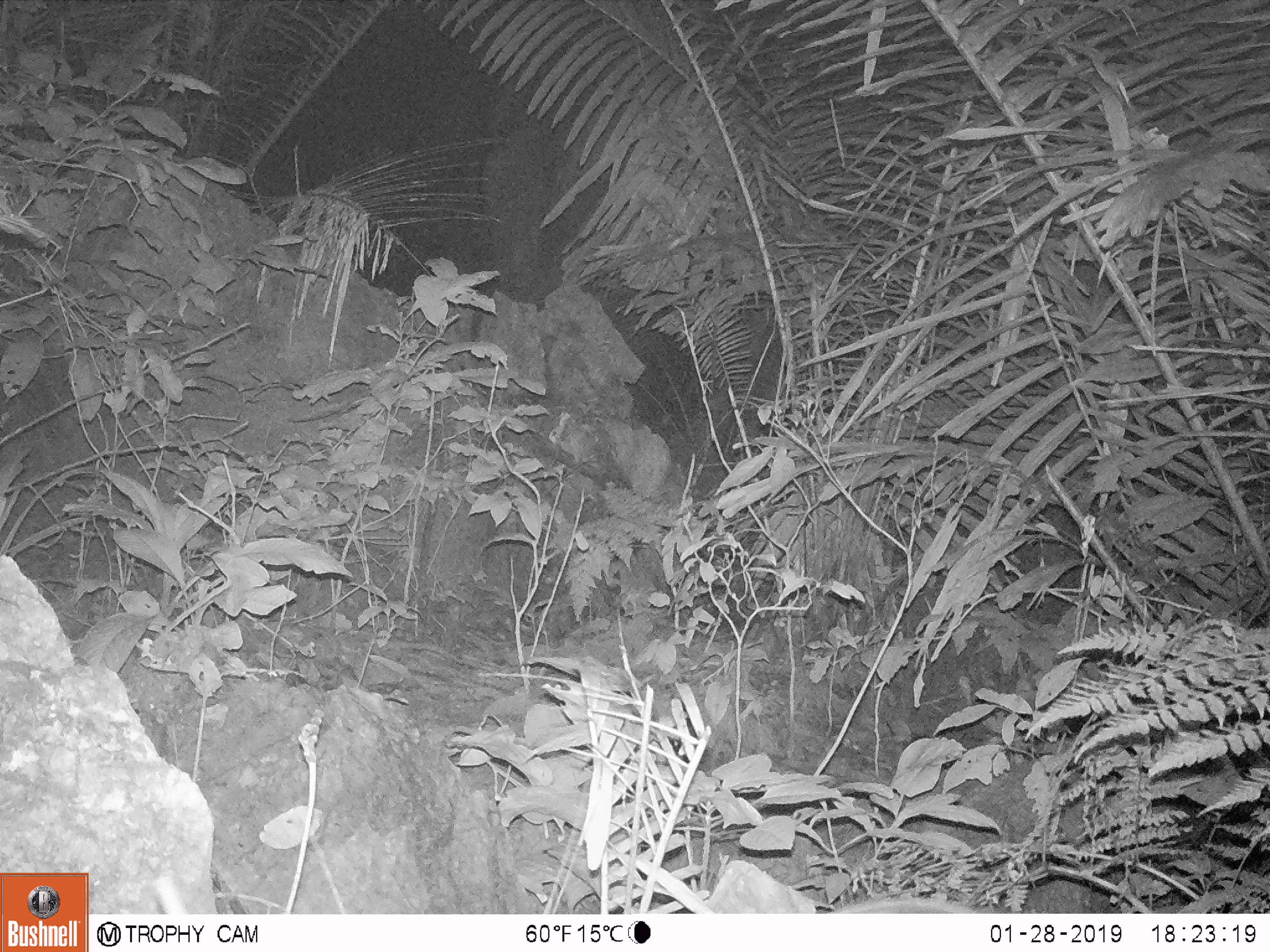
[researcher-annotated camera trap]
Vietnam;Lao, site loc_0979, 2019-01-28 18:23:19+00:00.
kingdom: Animalia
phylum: Chordata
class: Mammalia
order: Rodentia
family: Muridae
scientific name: Muridae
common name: old-world mice and rats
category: unidentified murid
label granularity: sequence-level